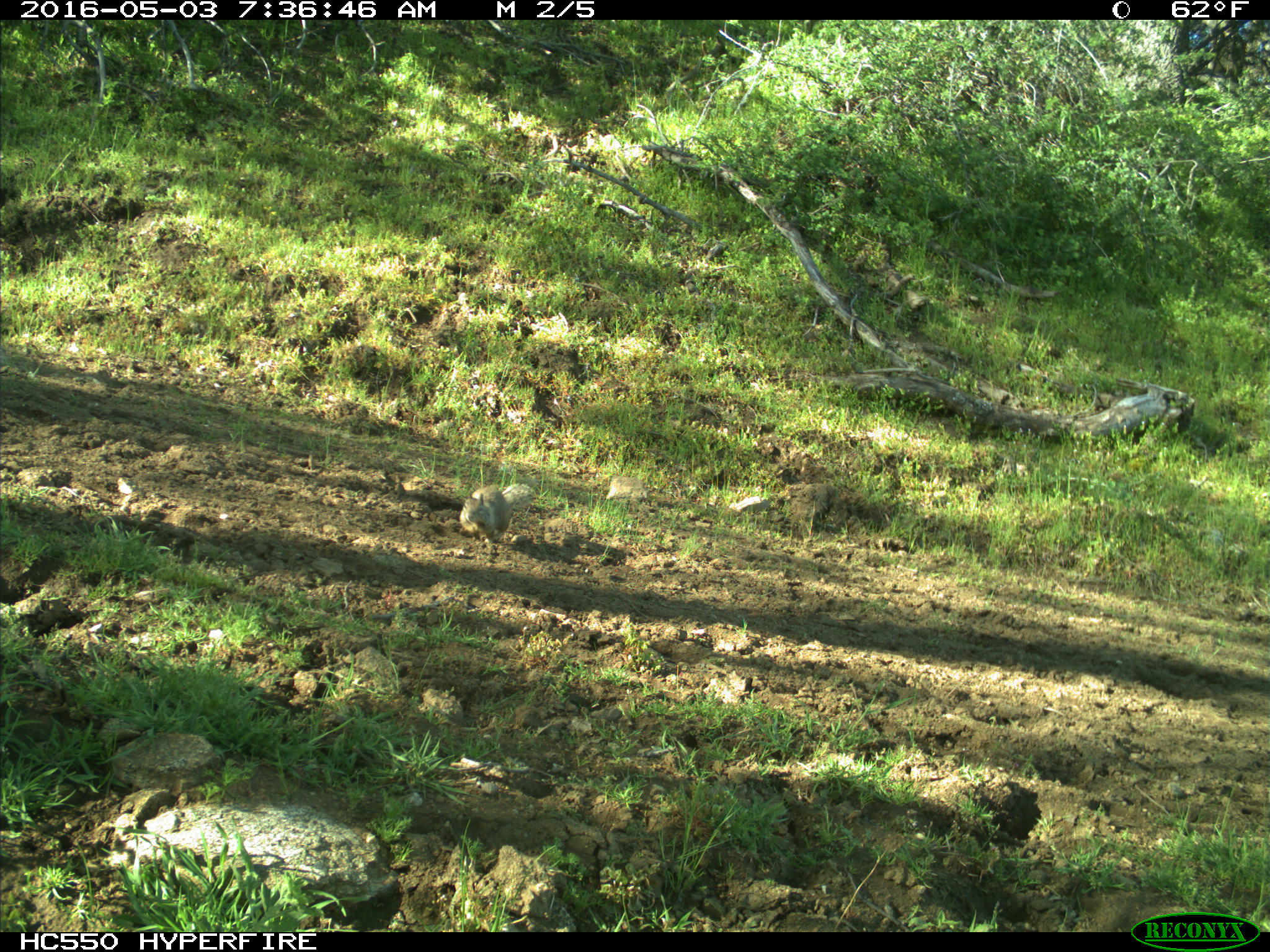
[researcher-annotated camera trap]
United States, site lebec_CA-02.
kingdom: Animalia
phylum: Chordata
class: Mammalia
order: Rodentia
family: Sciuridae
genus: Otospermophilus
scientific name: Otospermophilus beecheyi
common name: california ground squirrel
Otospermophilus beecheyi (california ground squirrel).